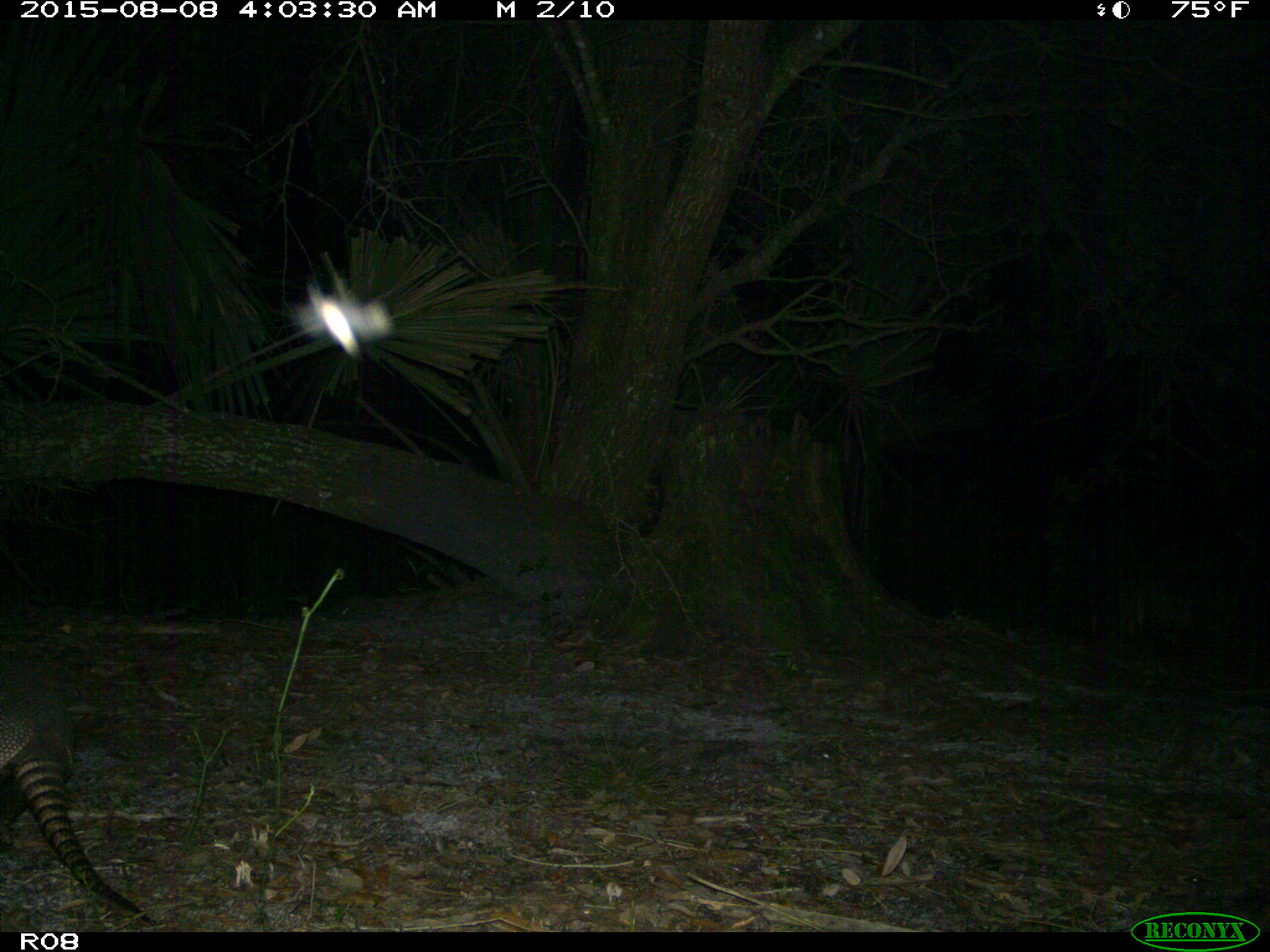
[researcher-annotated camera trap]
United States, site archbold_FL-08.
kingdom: Animalia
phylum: Chordata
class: Mammalia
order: Cingulata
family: Dasypodidae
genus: Dasypus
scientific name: Dasypus novemcinctus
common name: nine-banded armadillo